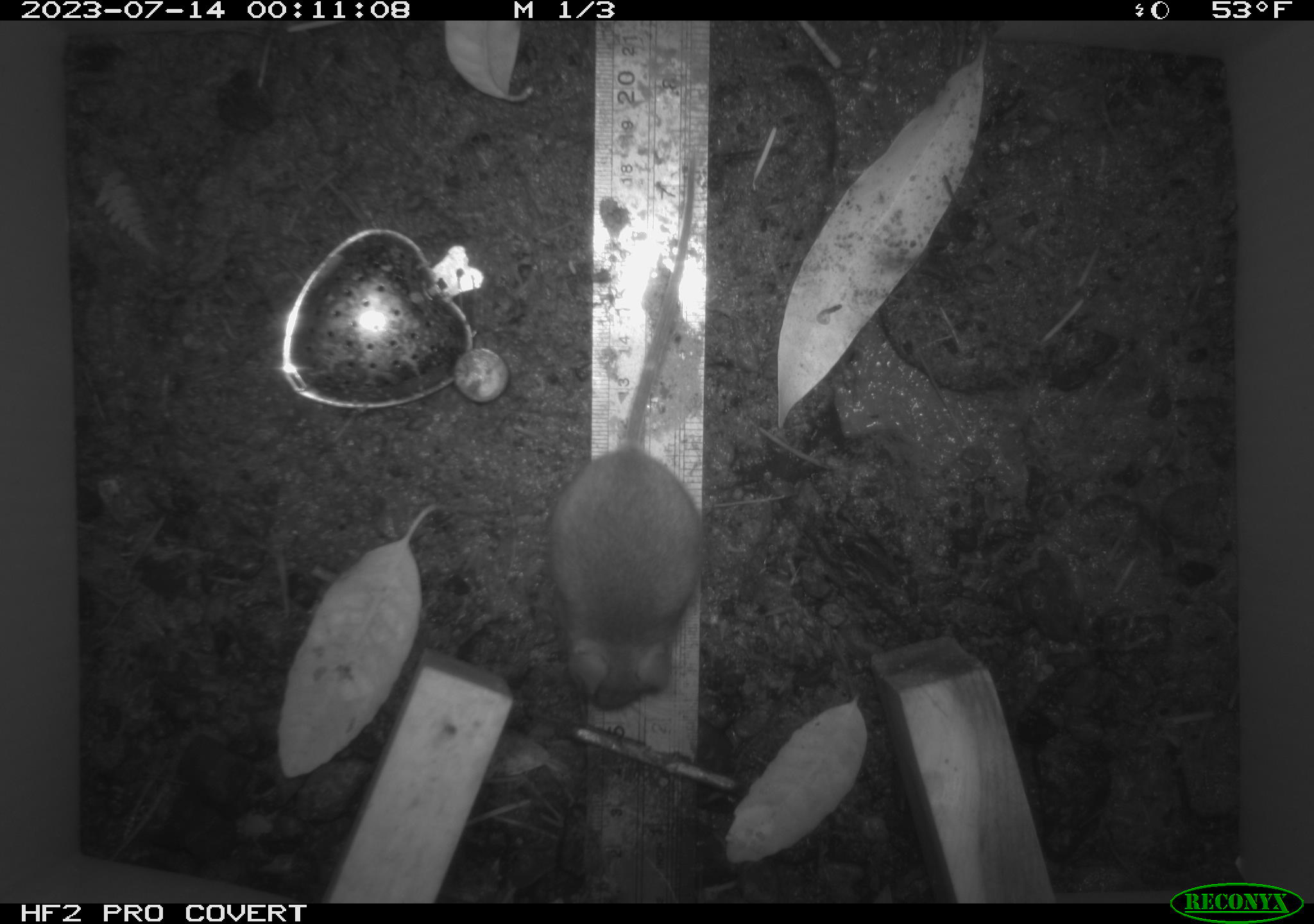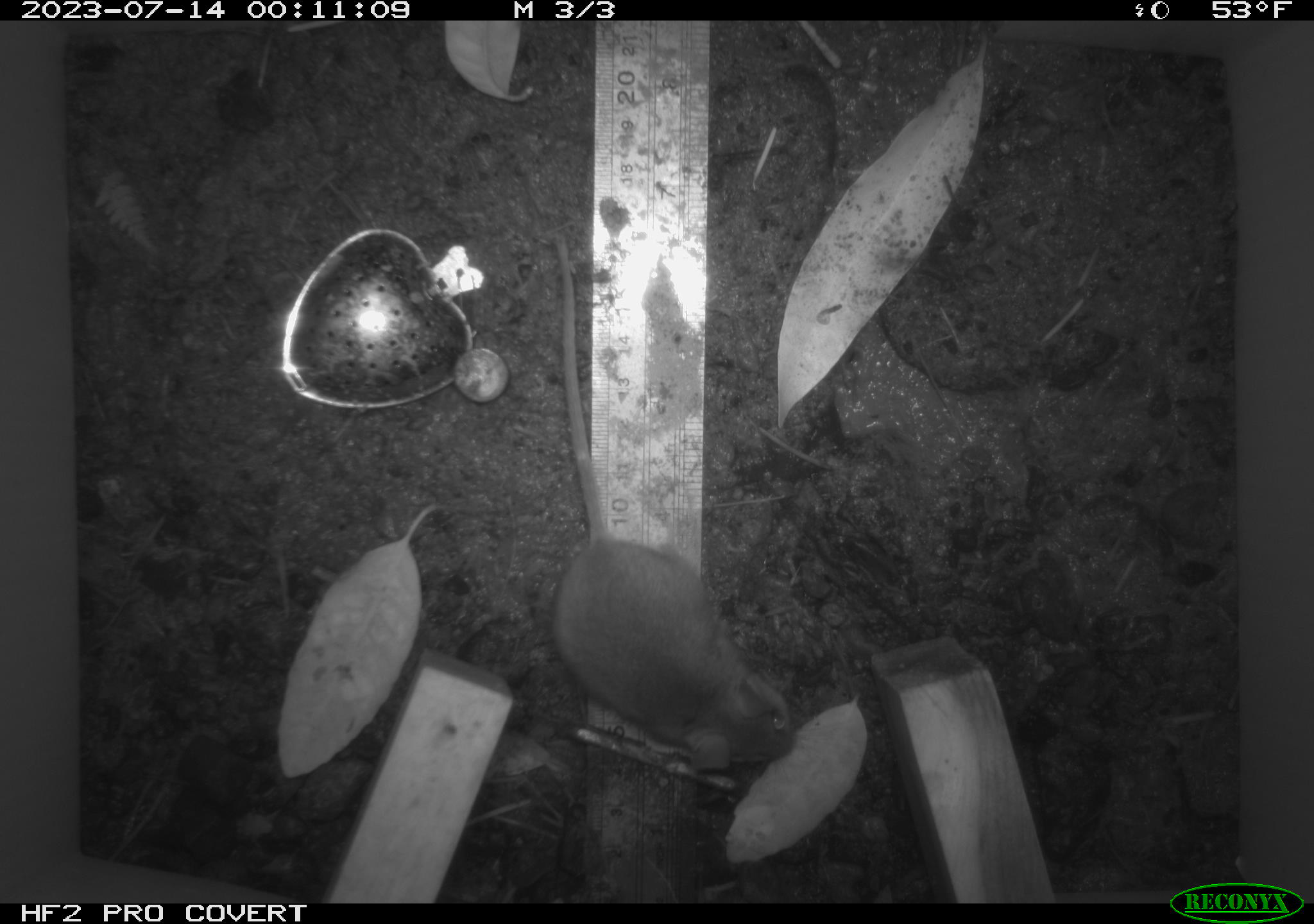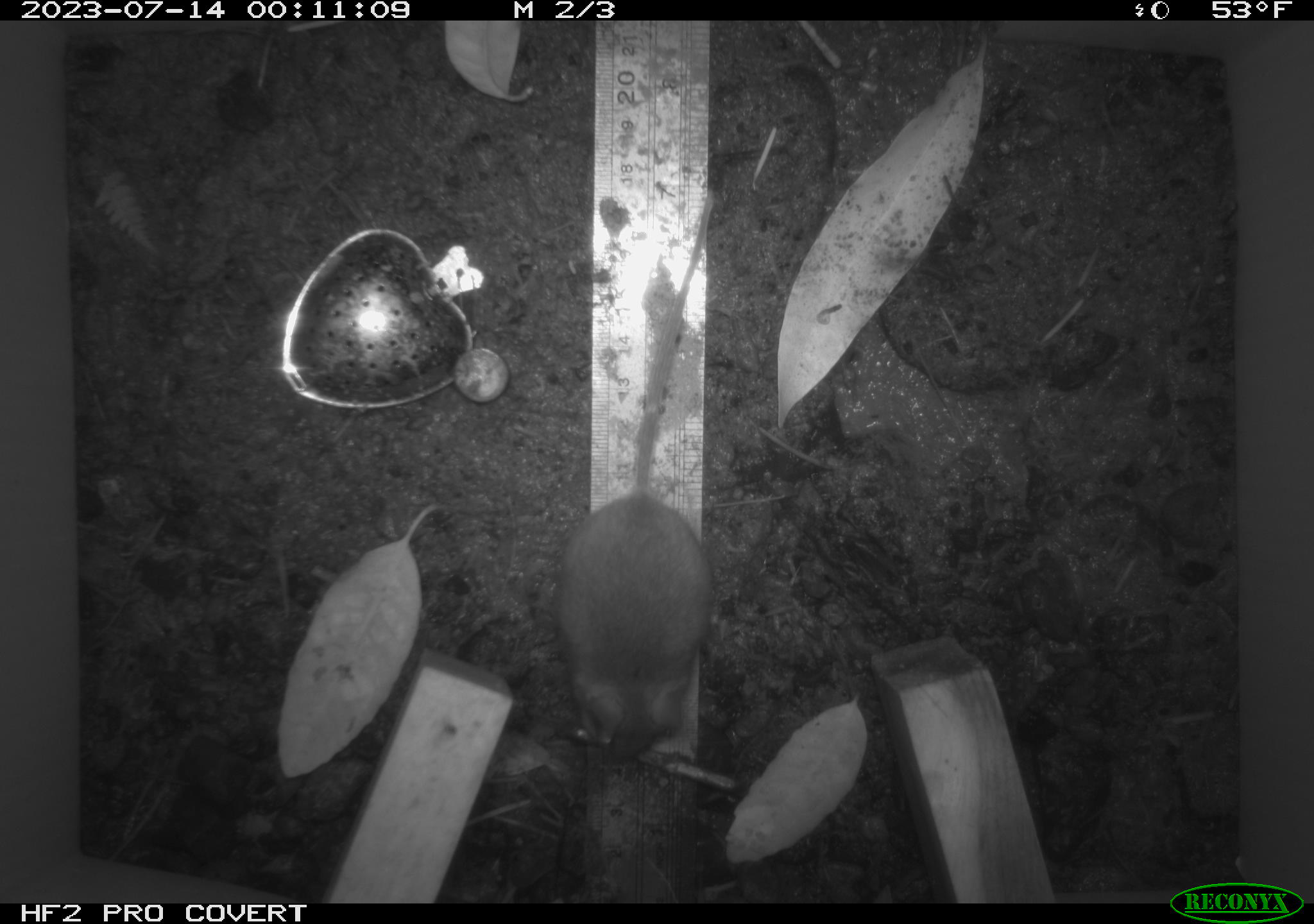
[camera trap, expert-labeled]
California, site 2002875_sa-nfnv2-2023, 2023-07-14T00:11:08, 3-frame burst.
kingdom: Animalia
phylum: Chordata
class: Mammalia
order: Rodentia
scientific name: Rodentia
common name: mouse species